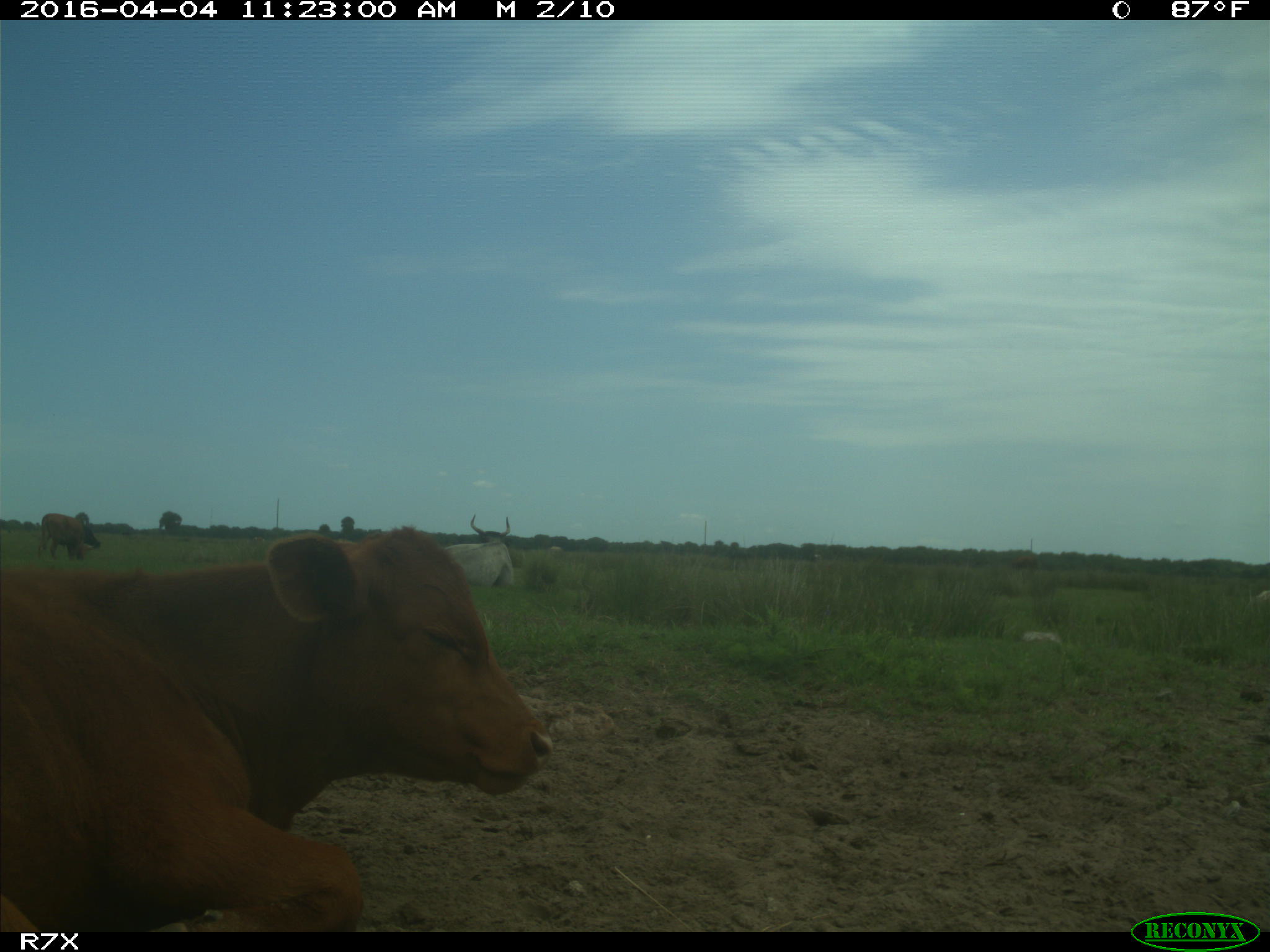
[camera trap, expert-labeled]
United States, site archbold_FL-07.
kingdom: Animalia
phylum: Chordata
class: Mammalia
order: Artiodactyla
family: Bovidae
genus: Bos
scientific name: Bos taurus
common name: domestic cow